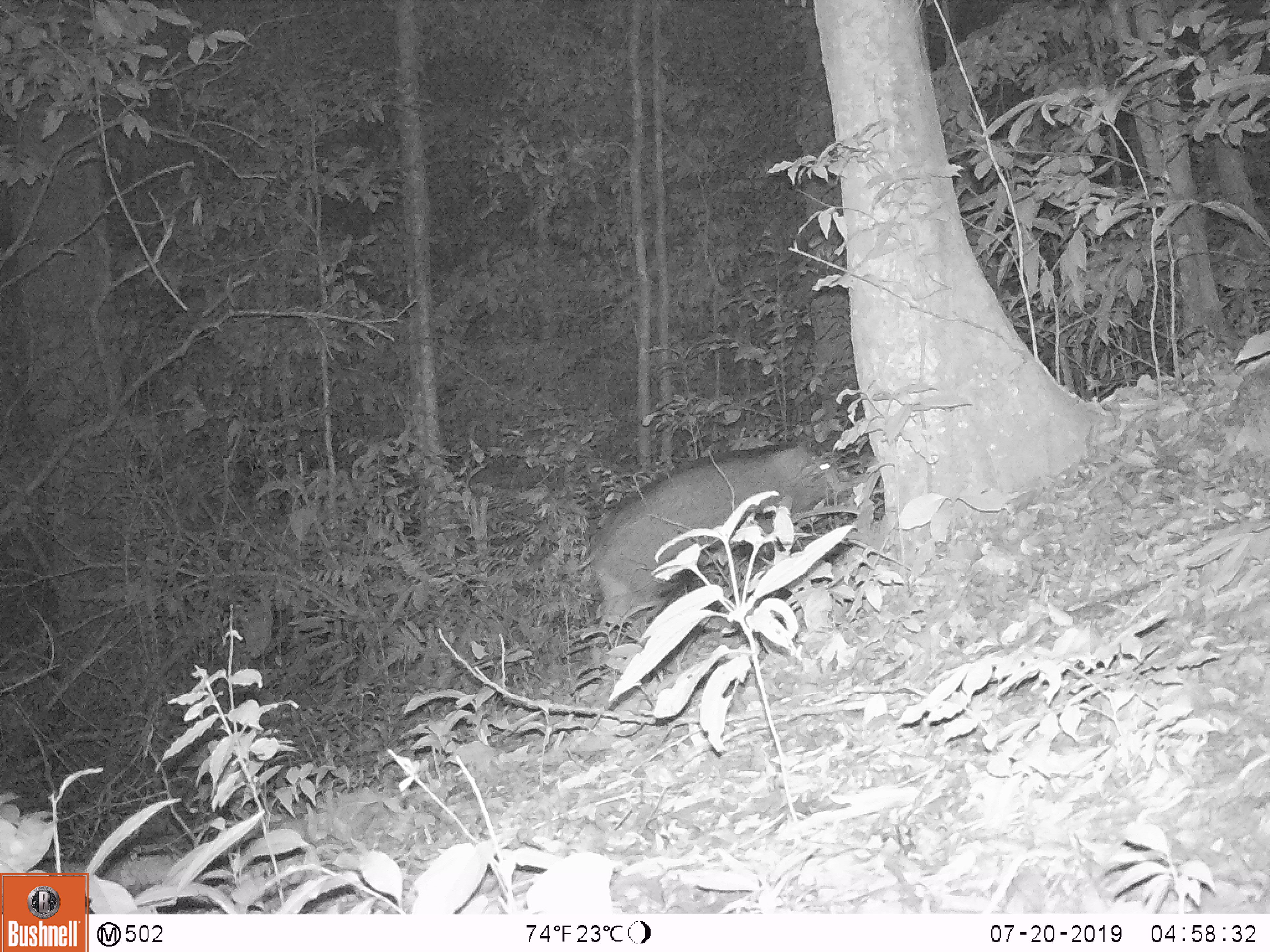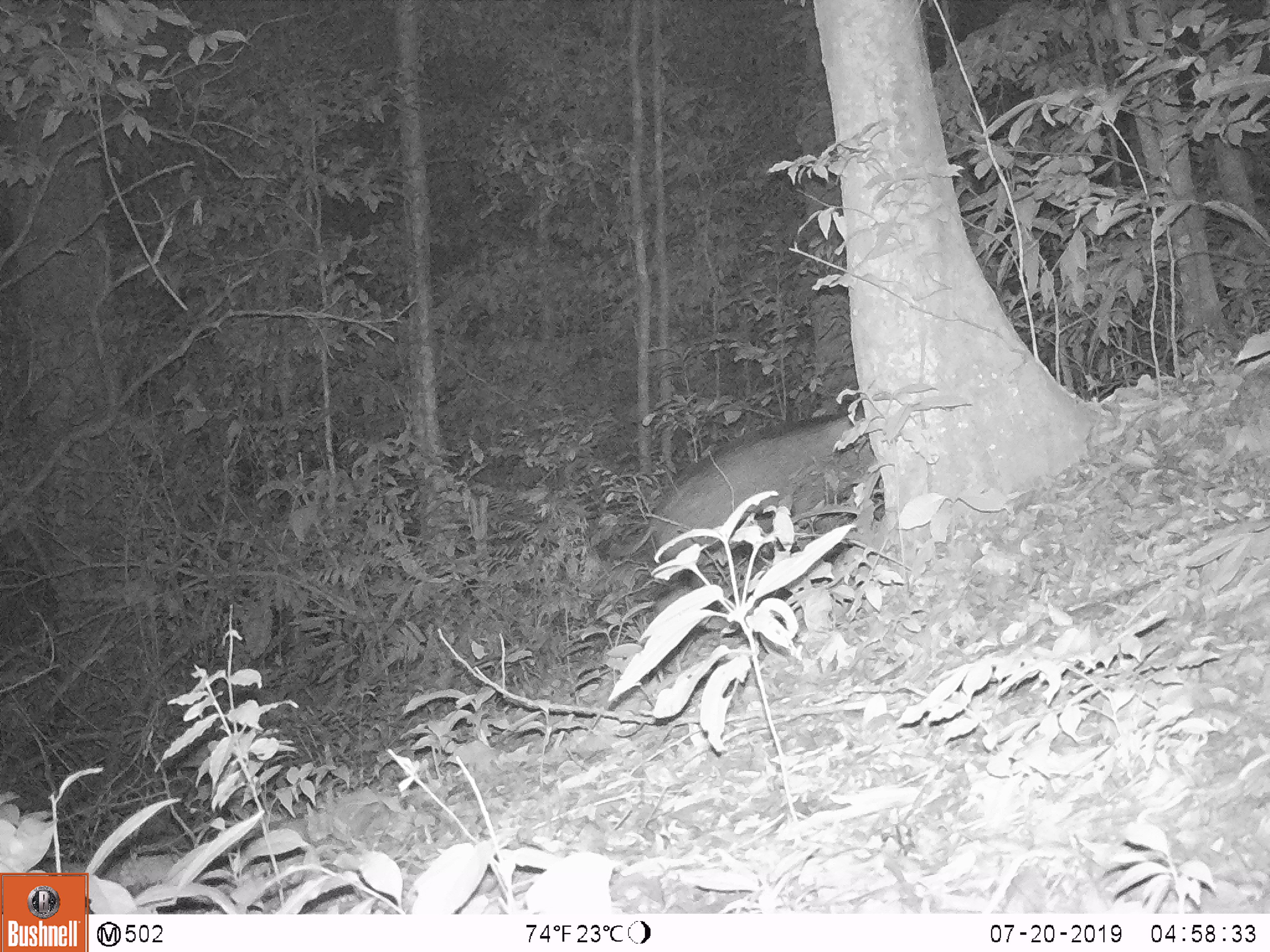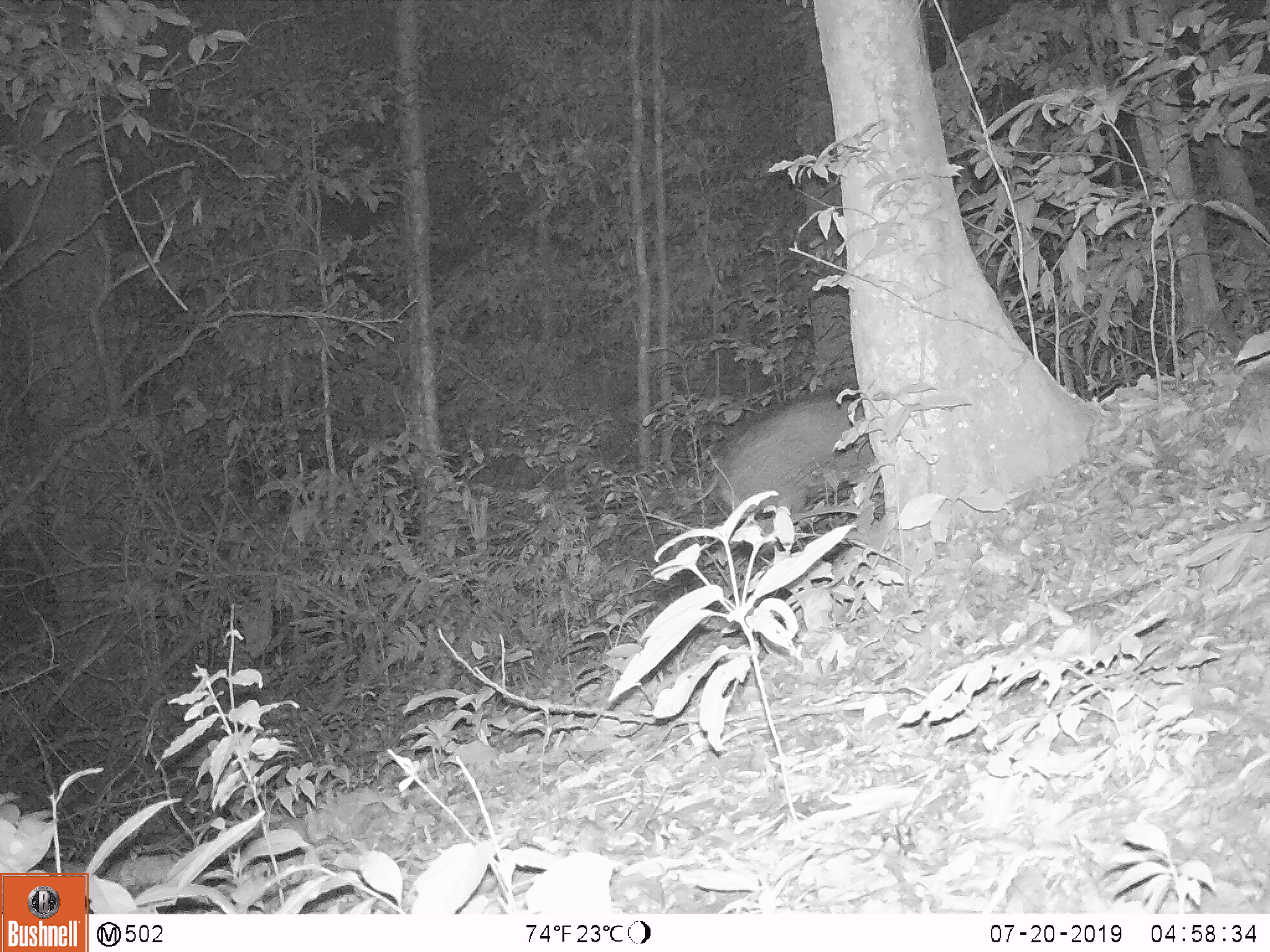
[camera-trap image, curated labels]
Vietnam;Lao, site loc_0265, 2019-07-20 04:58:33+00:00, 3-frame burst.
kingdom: Animalia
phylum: Chordata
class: Mammalia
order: Artiodactyla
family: Suidae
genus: Sus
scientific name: Sus scrofa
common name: eurasian wild pig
Eurasian wild pig (Sus scrofa). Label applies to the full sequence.